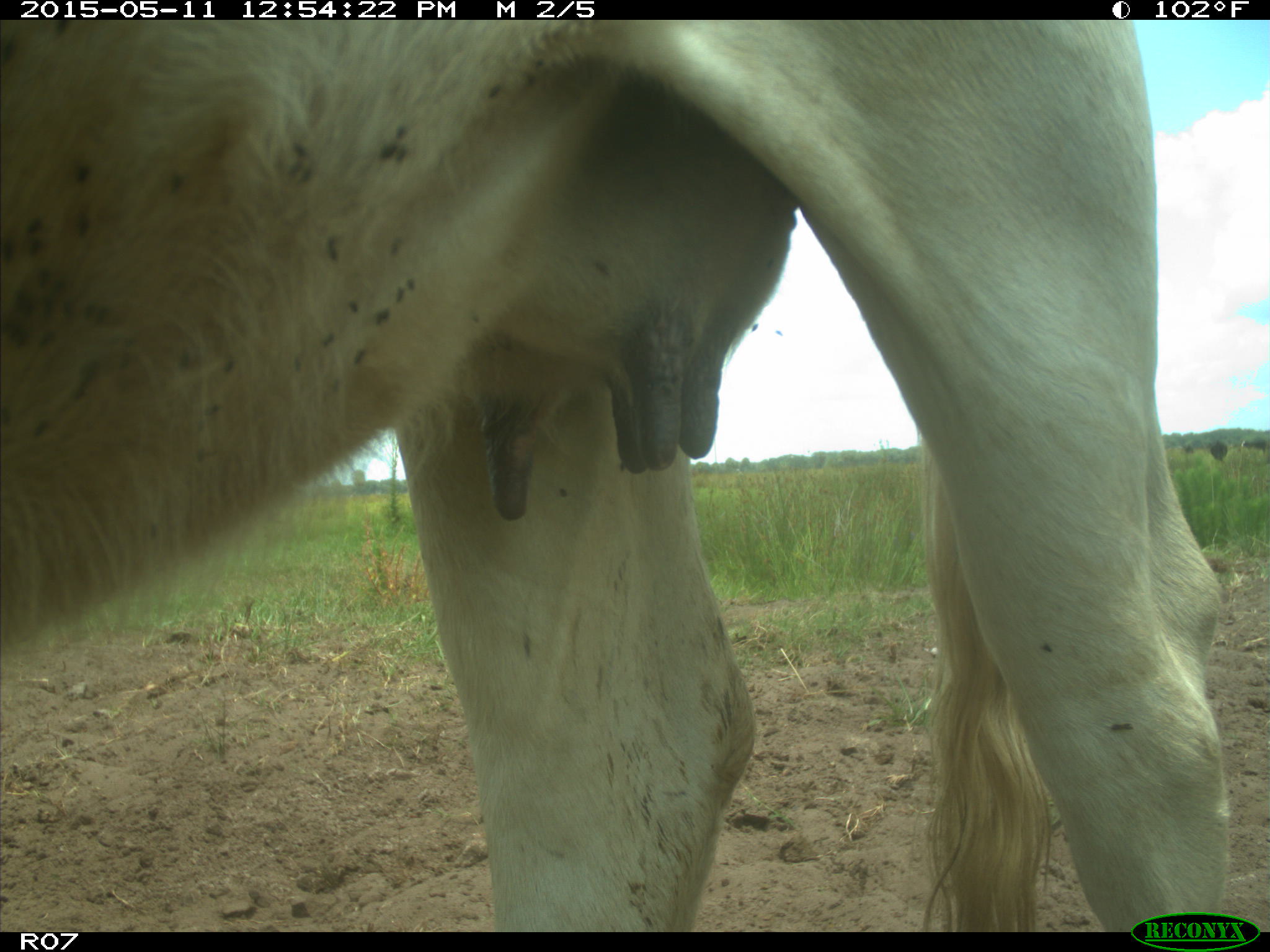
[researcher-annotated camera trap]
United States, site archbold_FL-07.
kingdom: Animalia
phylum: Chordata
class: Mammalia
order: Artiodactyla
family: Bovidae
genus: Bos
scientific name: Bos taurus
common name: domestic cow